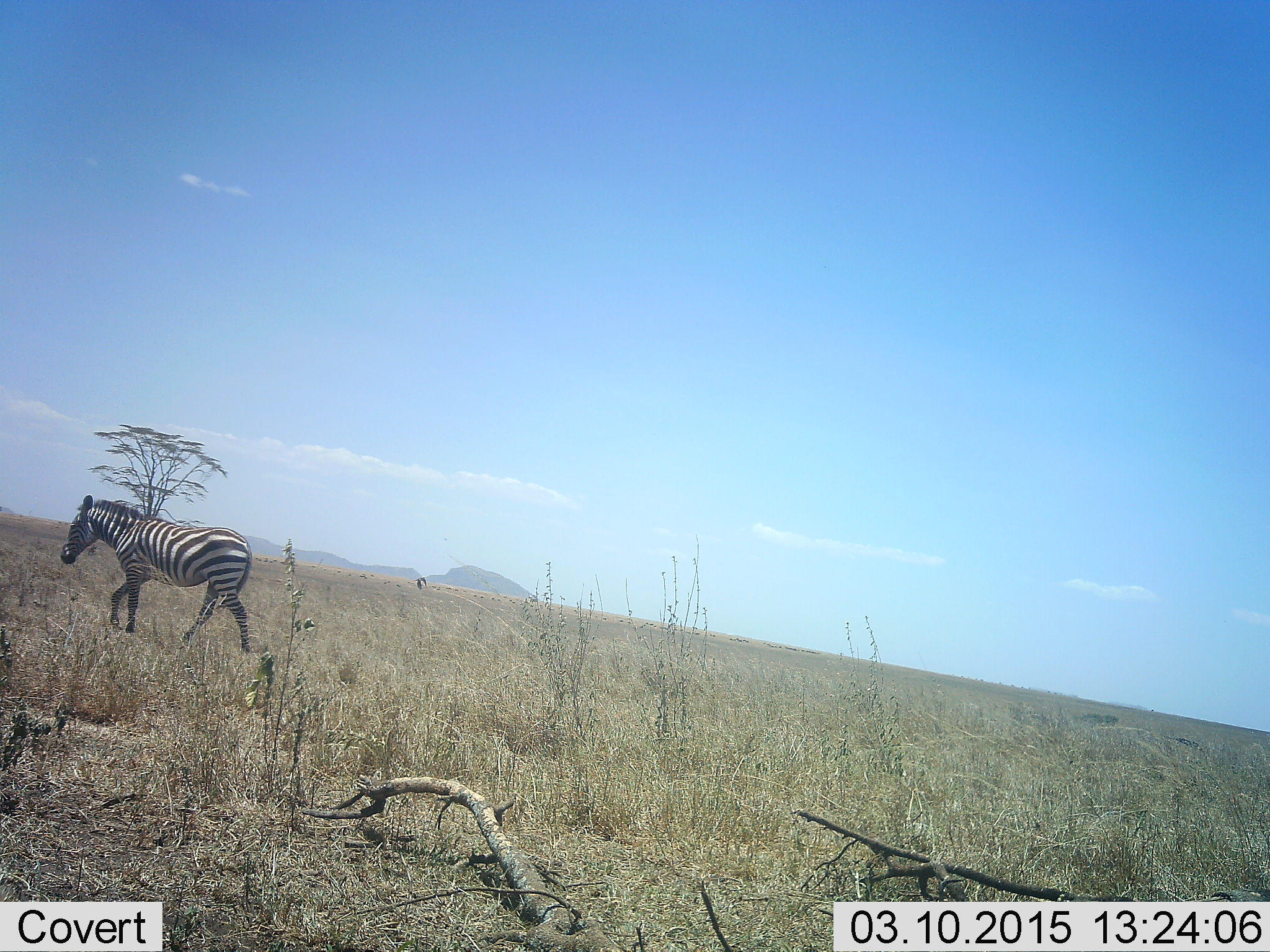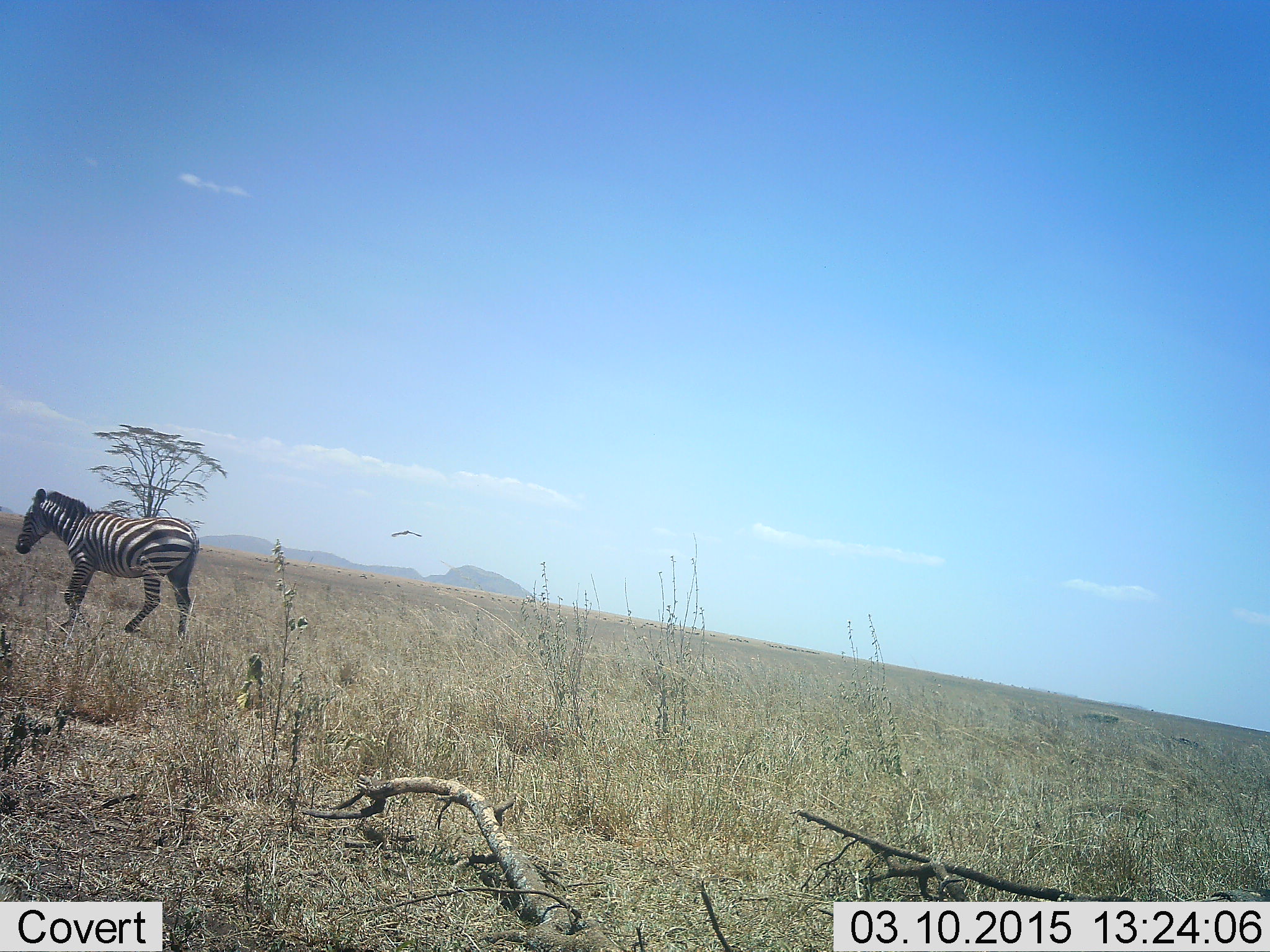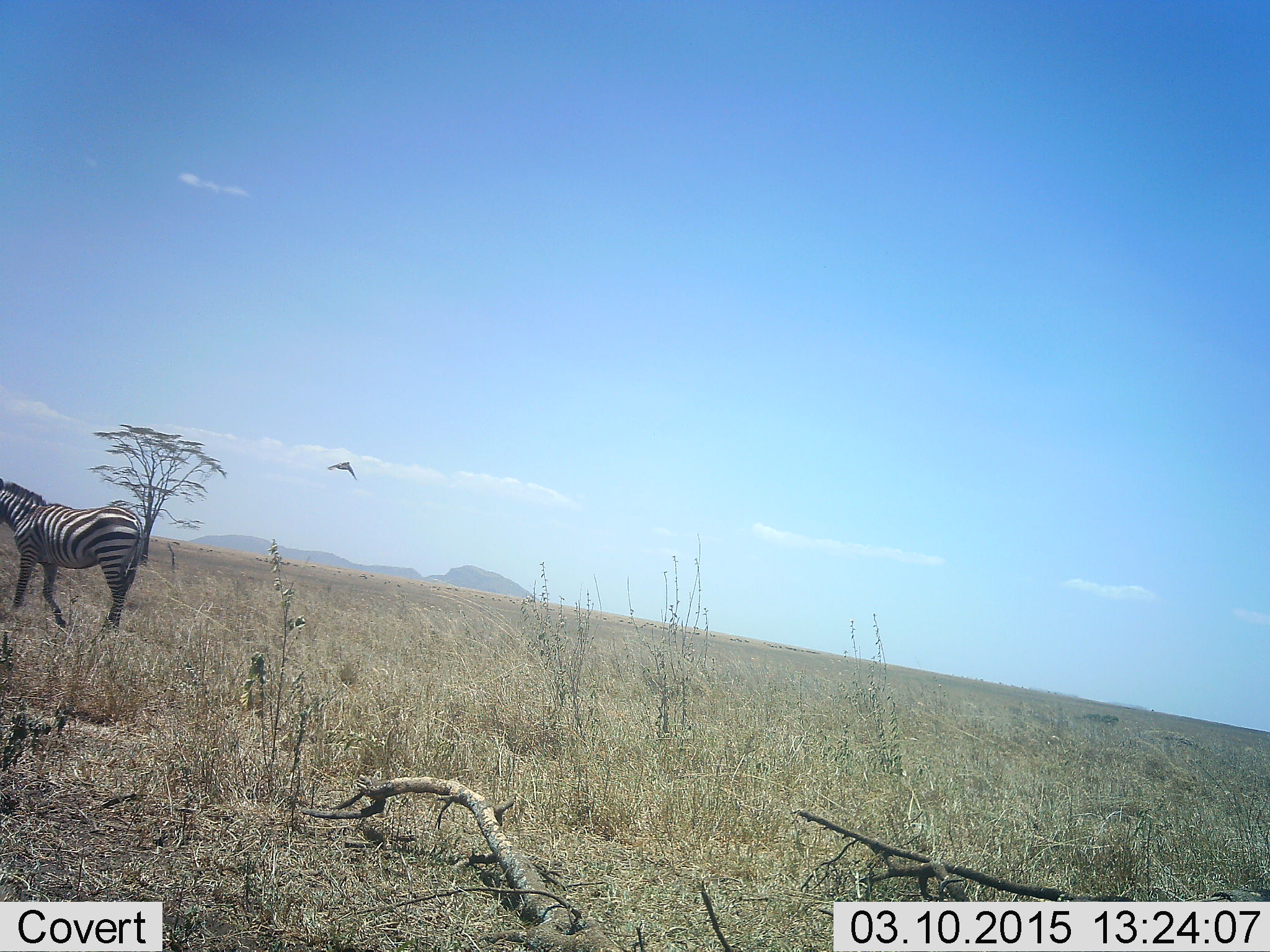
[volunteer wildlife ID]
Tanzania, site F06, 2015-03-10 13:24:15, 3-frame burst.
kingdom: Animalia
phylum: Chordata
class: Mammalia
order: Perissodactyla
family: Equidae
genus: Equus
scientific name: Equus quagga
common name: plains zebra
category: zebra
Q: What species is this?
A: Zebra (plains zebra) (Equus quagga).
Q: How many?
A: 1.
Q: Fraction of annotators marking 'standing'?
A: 11%.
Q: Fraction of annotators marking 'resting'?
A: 0%.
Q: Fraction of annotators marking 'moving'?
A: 89%.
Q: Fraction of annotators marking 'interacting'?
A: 0%.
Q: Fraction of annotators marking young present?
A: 0%.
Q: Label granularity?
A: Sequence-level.